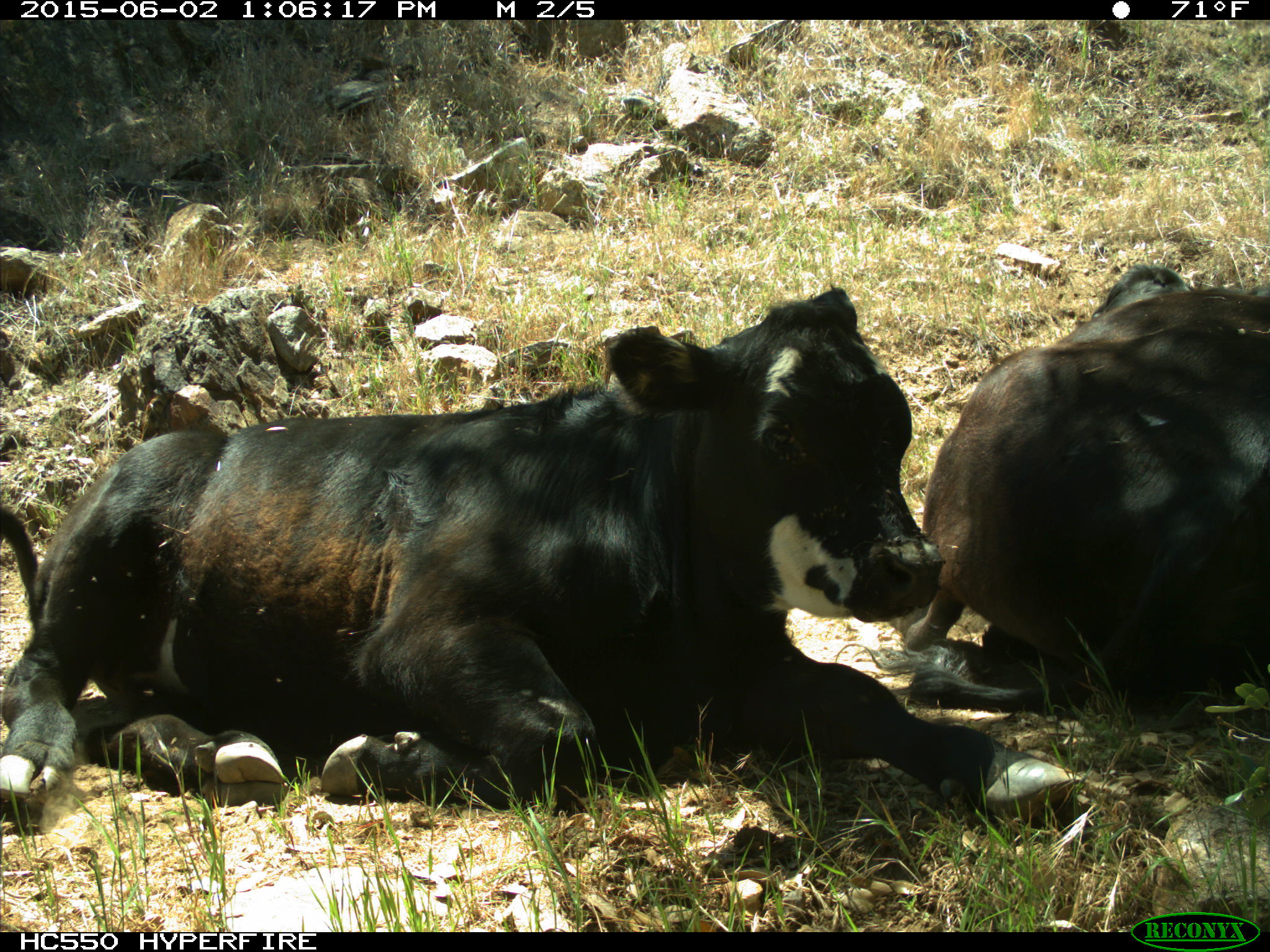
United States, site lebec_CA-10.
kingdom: Animalia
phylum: Chordata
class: Mammalia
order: Artiodactyla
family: Bovidae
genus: Bos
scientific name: Bos taurus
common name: domestic cow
Bos taurus (domestic cow).